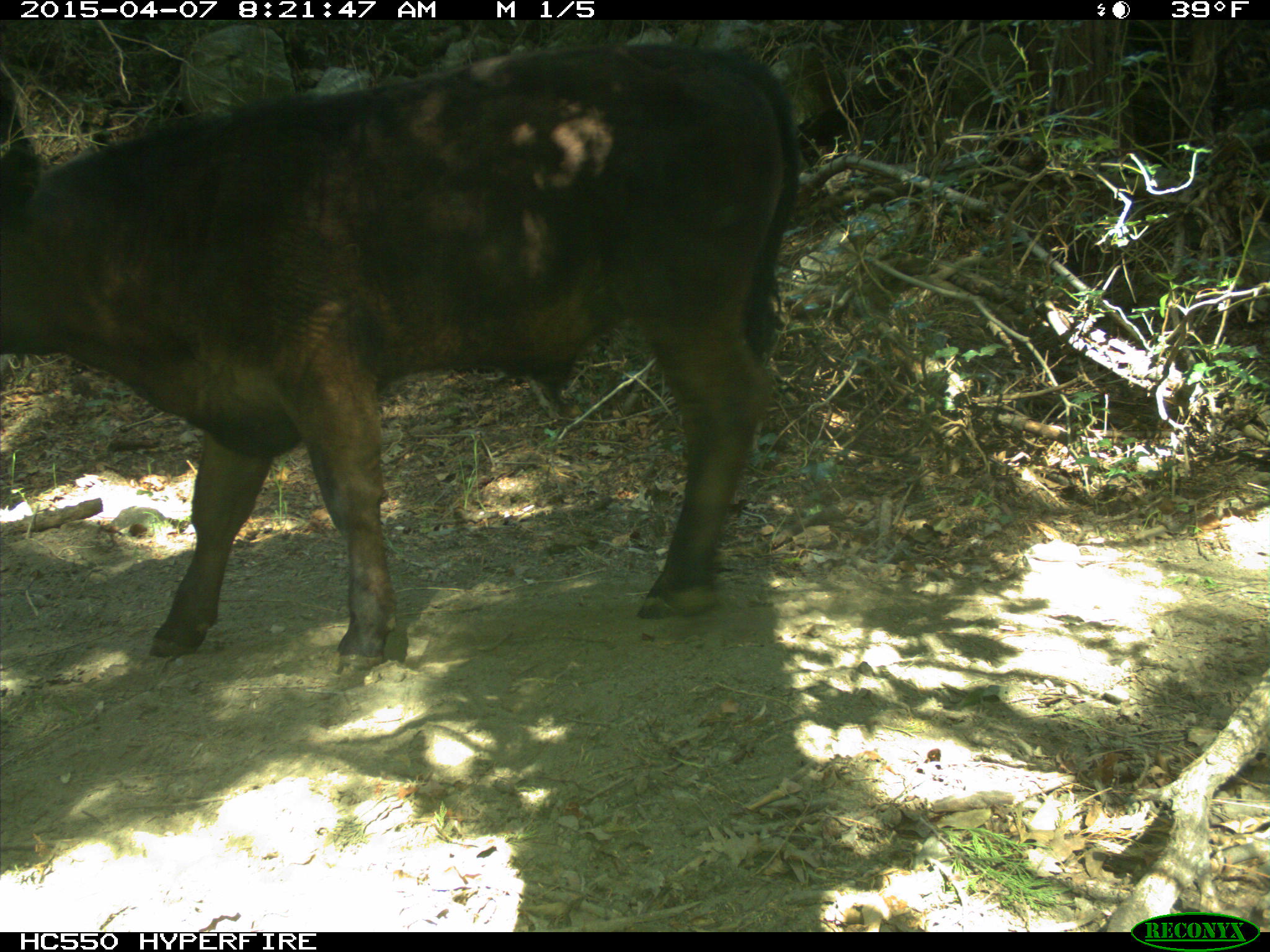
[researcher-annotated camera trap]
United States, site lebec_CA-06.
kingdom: Animalia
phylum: Chordata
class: Mammalia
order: Artiodactyla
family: Bovidae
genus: Bos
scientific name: Bos taurus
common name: domestic cow